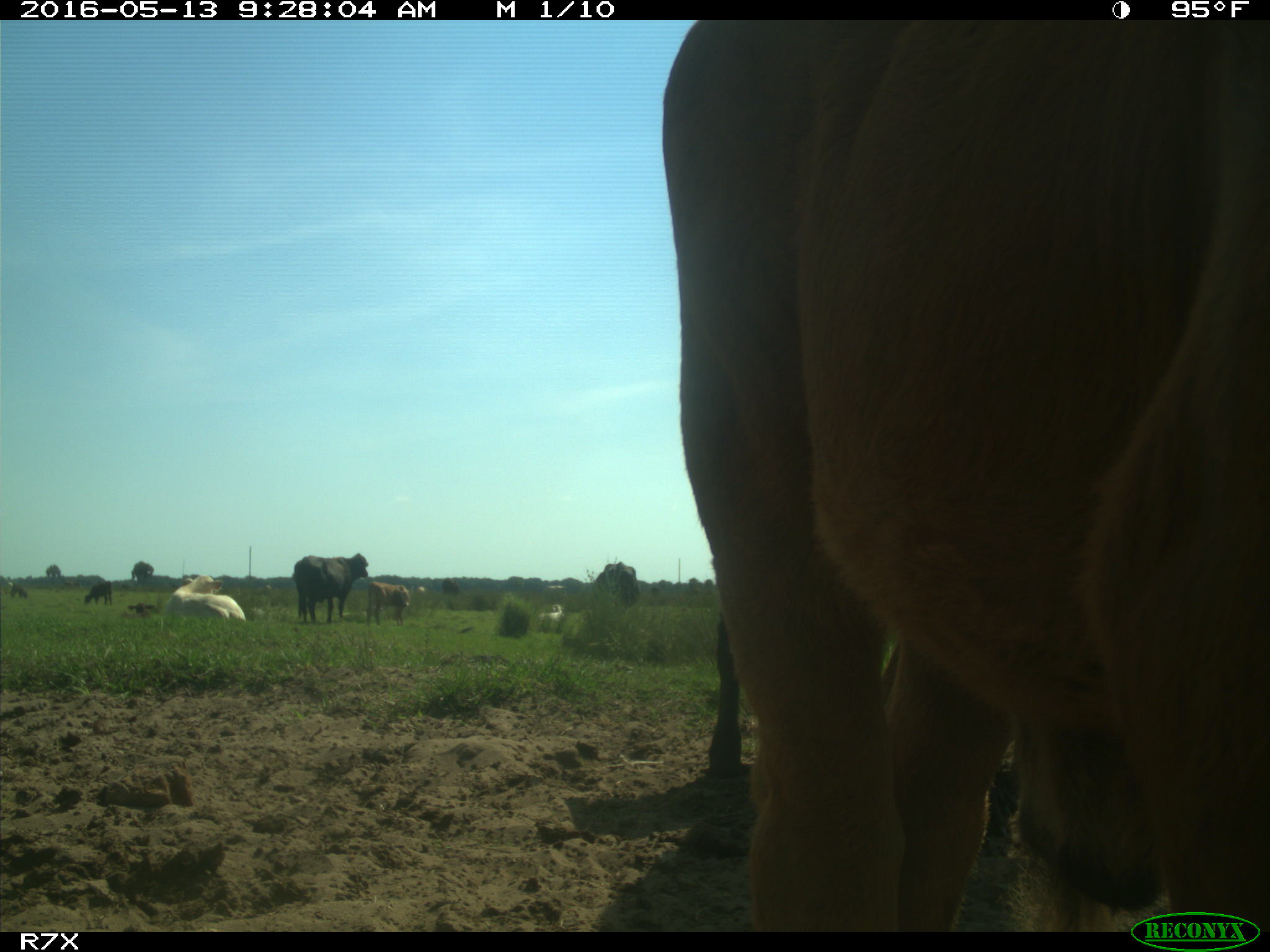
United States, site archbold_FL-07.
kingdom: Animalia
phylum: Chordata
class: Mammalia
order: Artiodactyla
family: Bovidae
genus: Bos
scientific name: Bos taurus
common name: domestic cow